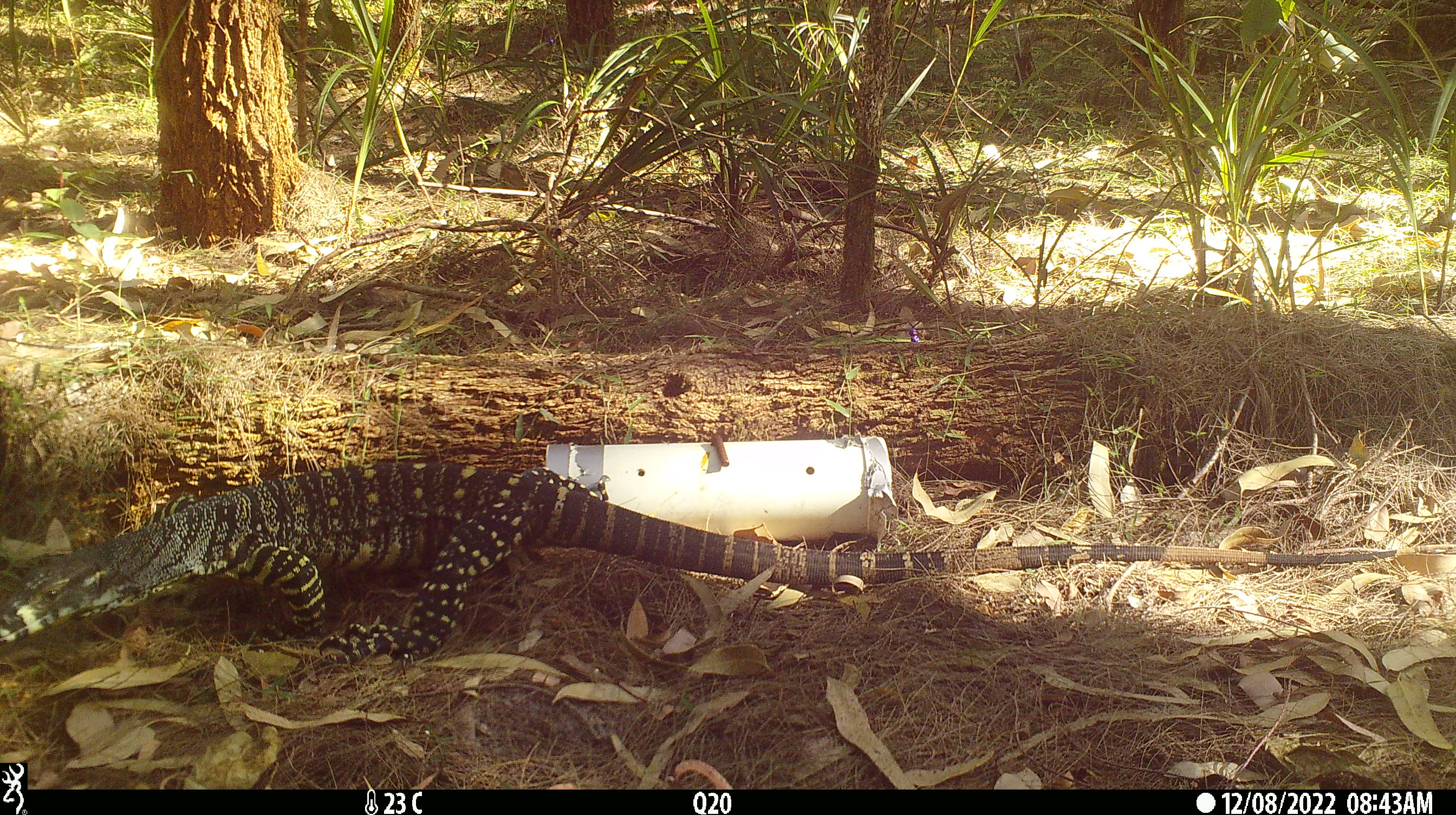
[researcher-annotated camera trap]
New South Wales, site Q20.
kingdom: Animalia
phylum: Chordata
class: Reptilia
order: Squamata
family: Varanidae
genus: Varanus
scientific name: Varanus varius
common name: lace monitor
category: goanna